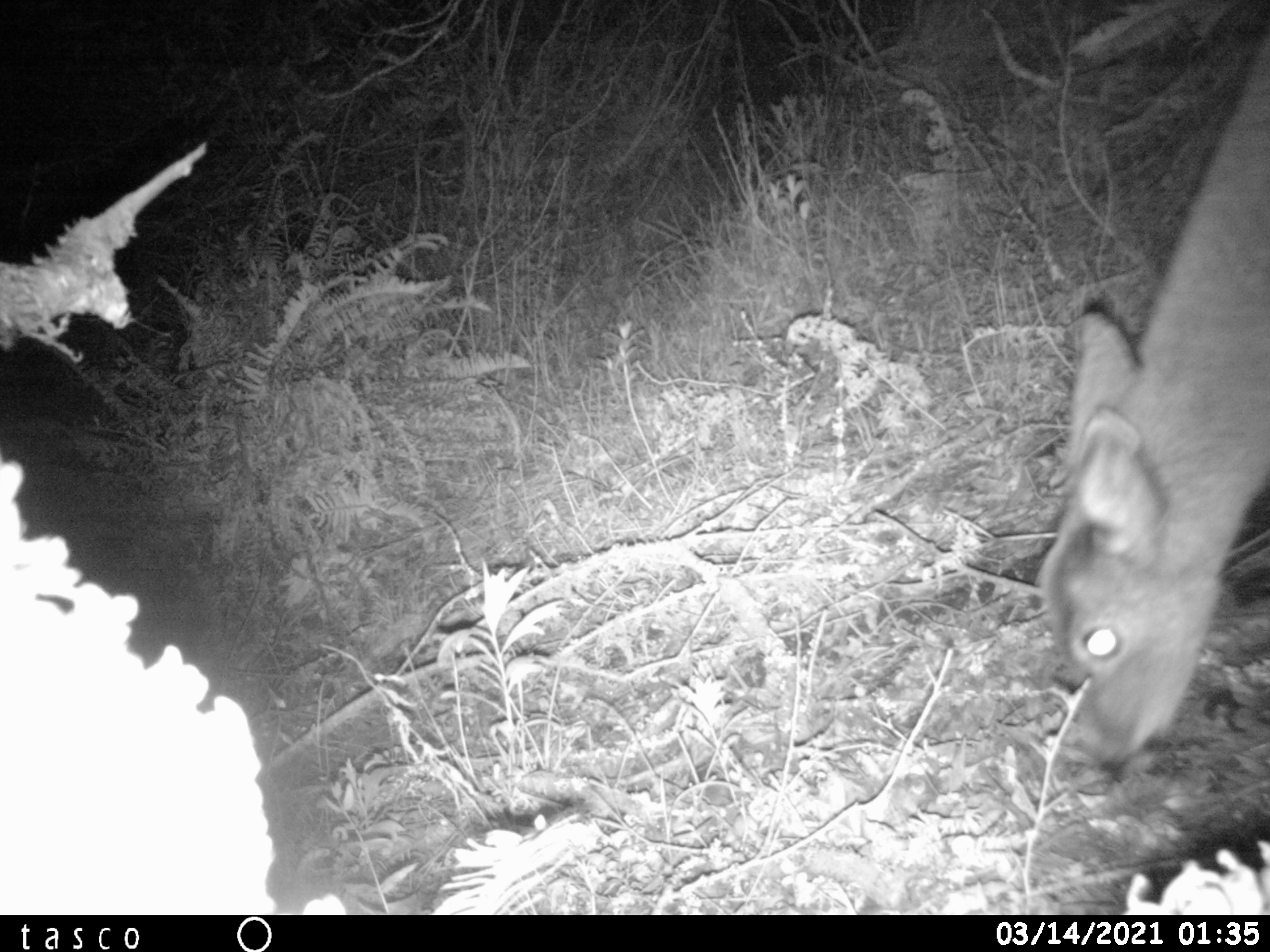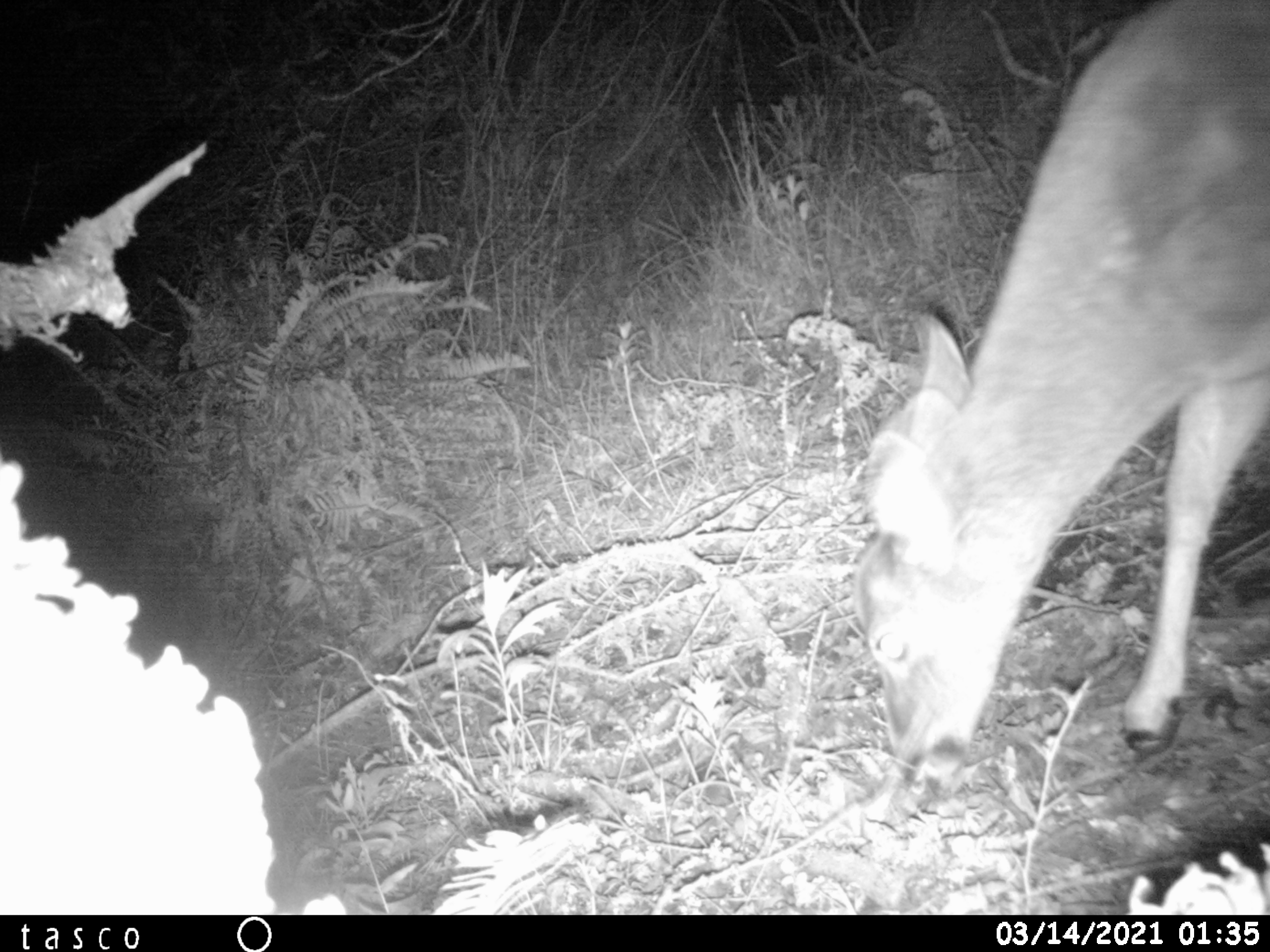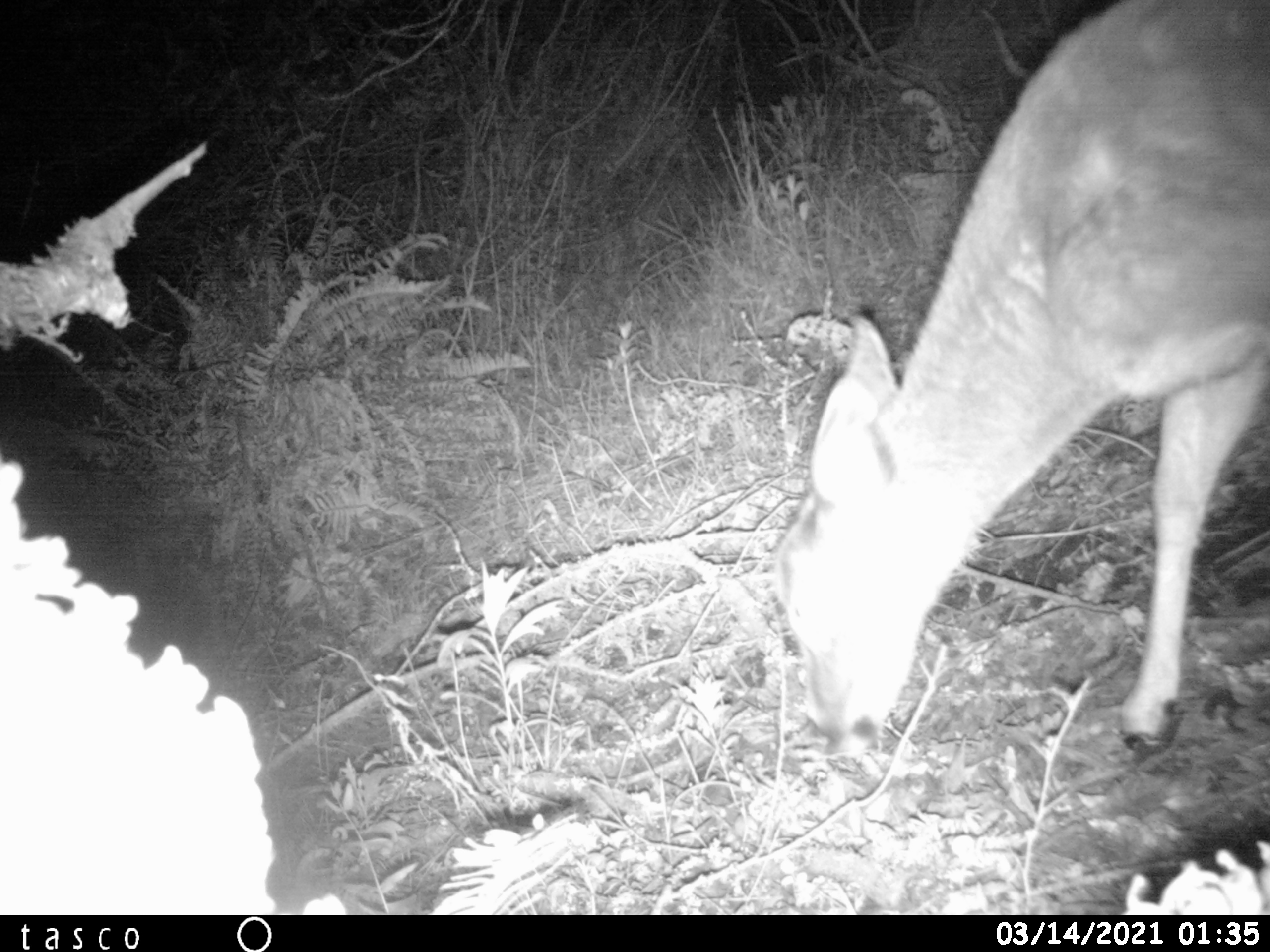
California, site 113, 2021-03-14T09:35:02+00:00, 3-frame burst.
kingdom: Animalia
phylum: Chordata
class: Mammalia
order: Artiodactyla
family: Cervidae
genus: Odocoileus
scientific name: Odocoileus hemionus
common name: mule deer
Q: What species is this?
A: Mule deer (Odocoileus hemionus).